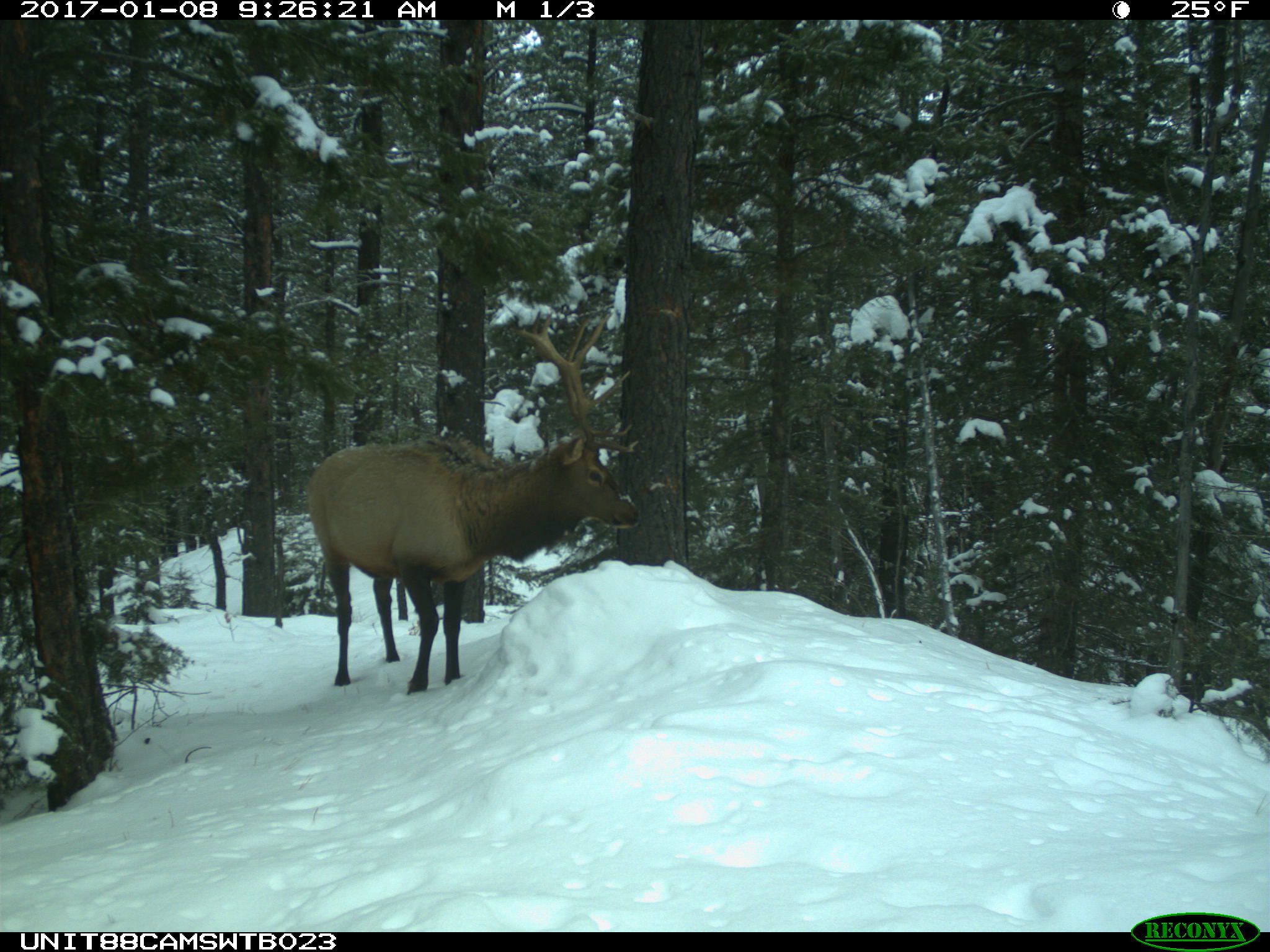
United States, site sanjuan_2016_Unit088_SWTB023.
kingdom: Animalia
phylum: Chordata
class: Mammalia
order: Artiodactyla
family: Cervidae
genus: Cervus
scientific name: Cervus elaphus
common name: red deer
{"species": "Cervus elaphus (red deer)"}